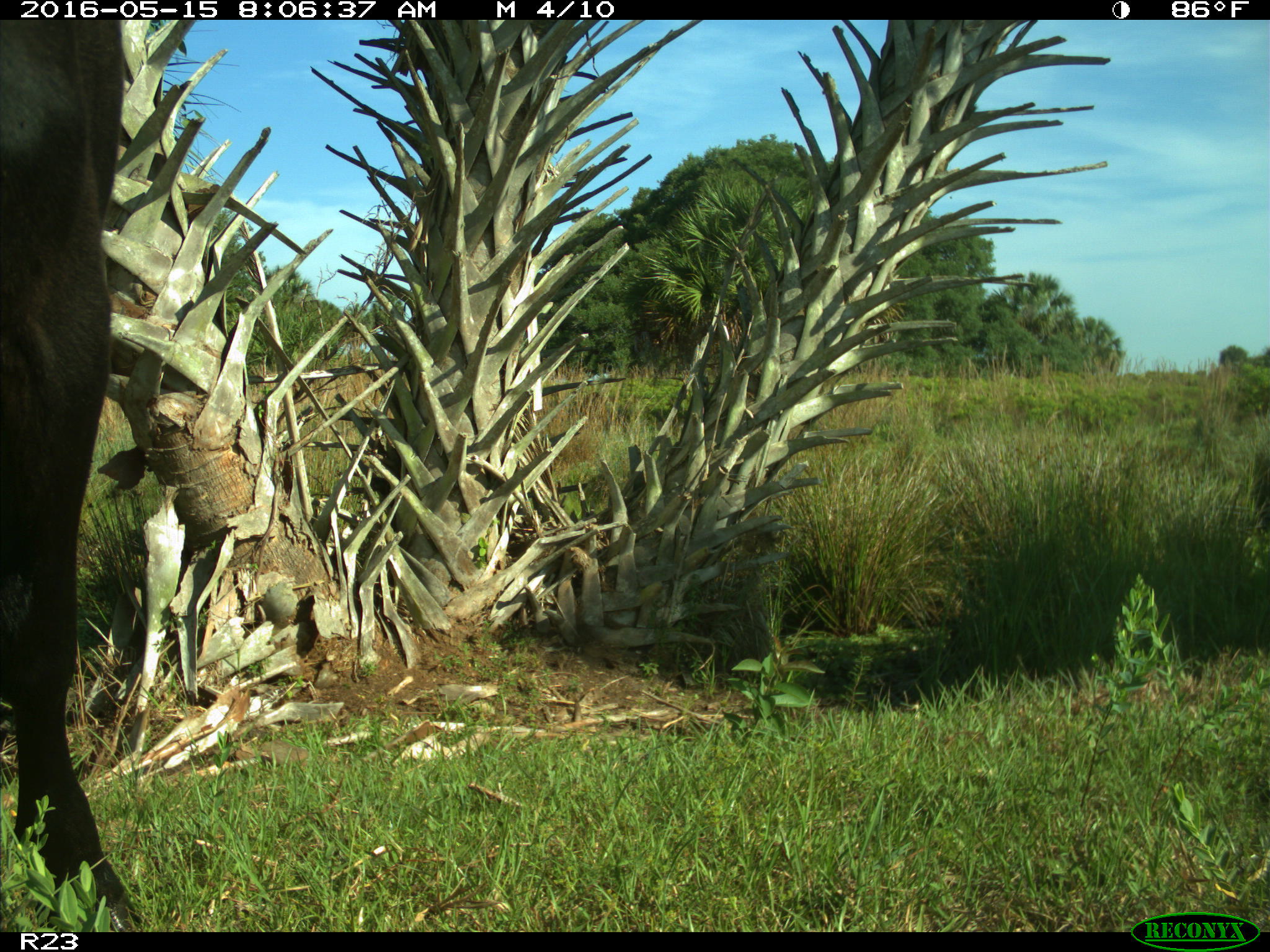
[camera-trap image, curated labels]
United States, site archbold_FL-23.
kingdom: Animalia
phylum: Chordata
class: Mammalia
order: Artiodactyla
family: Bovidae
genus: Bos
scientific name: Bos taurus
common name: domestic cow